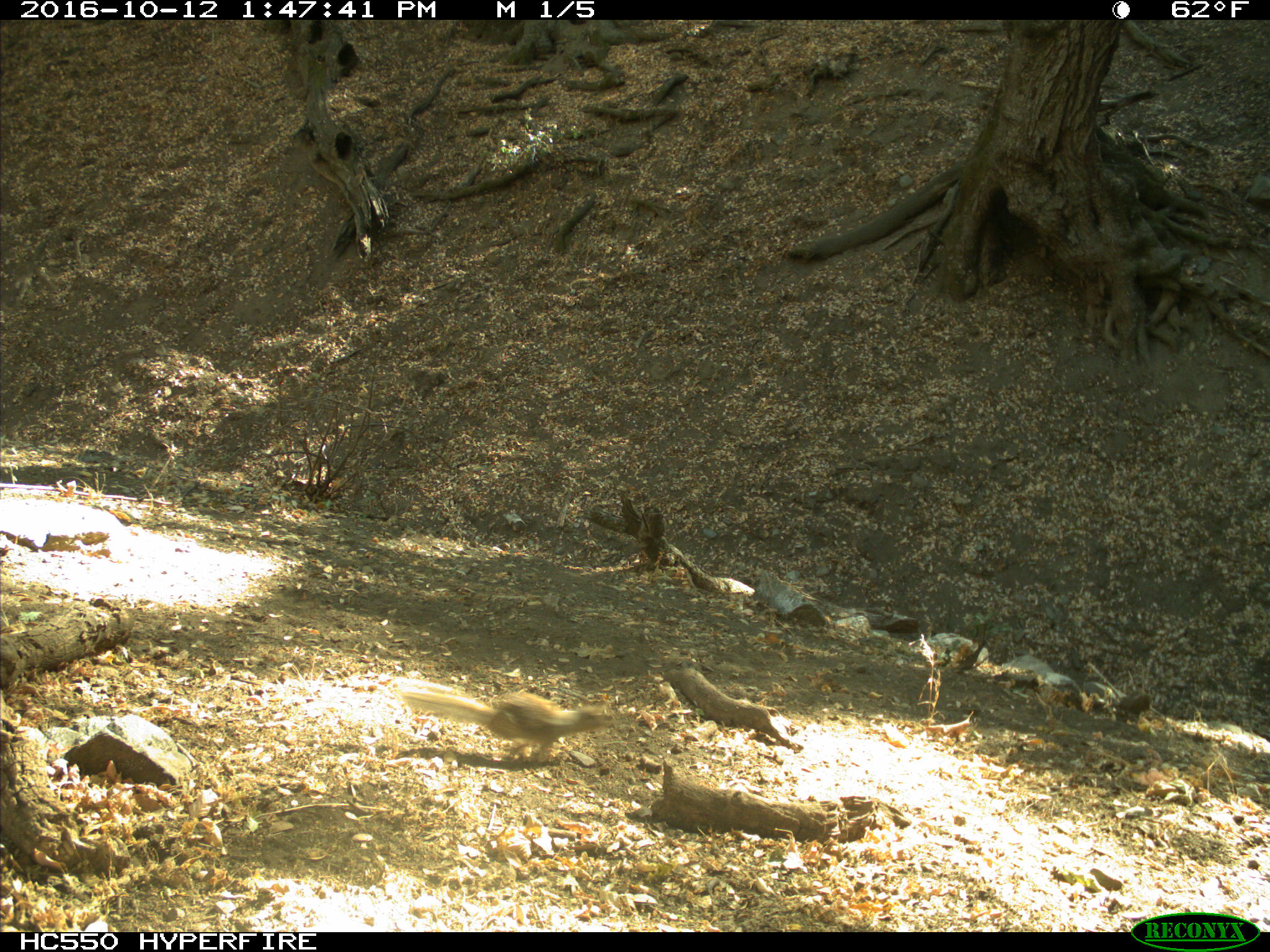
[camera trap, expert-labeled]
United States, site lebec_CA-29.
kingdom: Animalia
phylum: Chordata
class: Mammalia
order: Rodentia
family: Sciuridae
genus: Otospermophilus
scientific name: Otospermophilus beecheyi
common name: california ground squirrel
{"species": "Otospermophilus beecheyi (california ground squirrel)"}